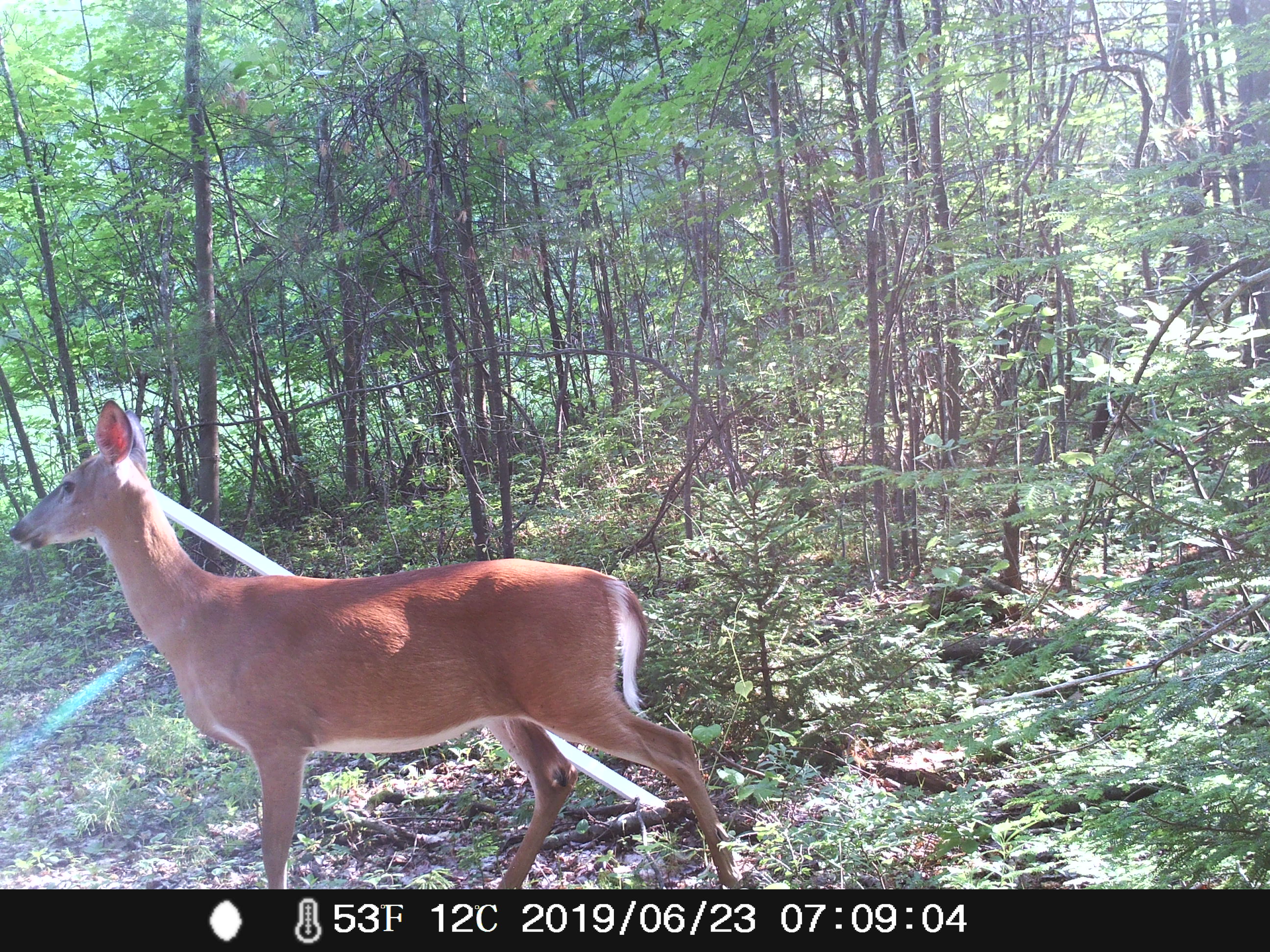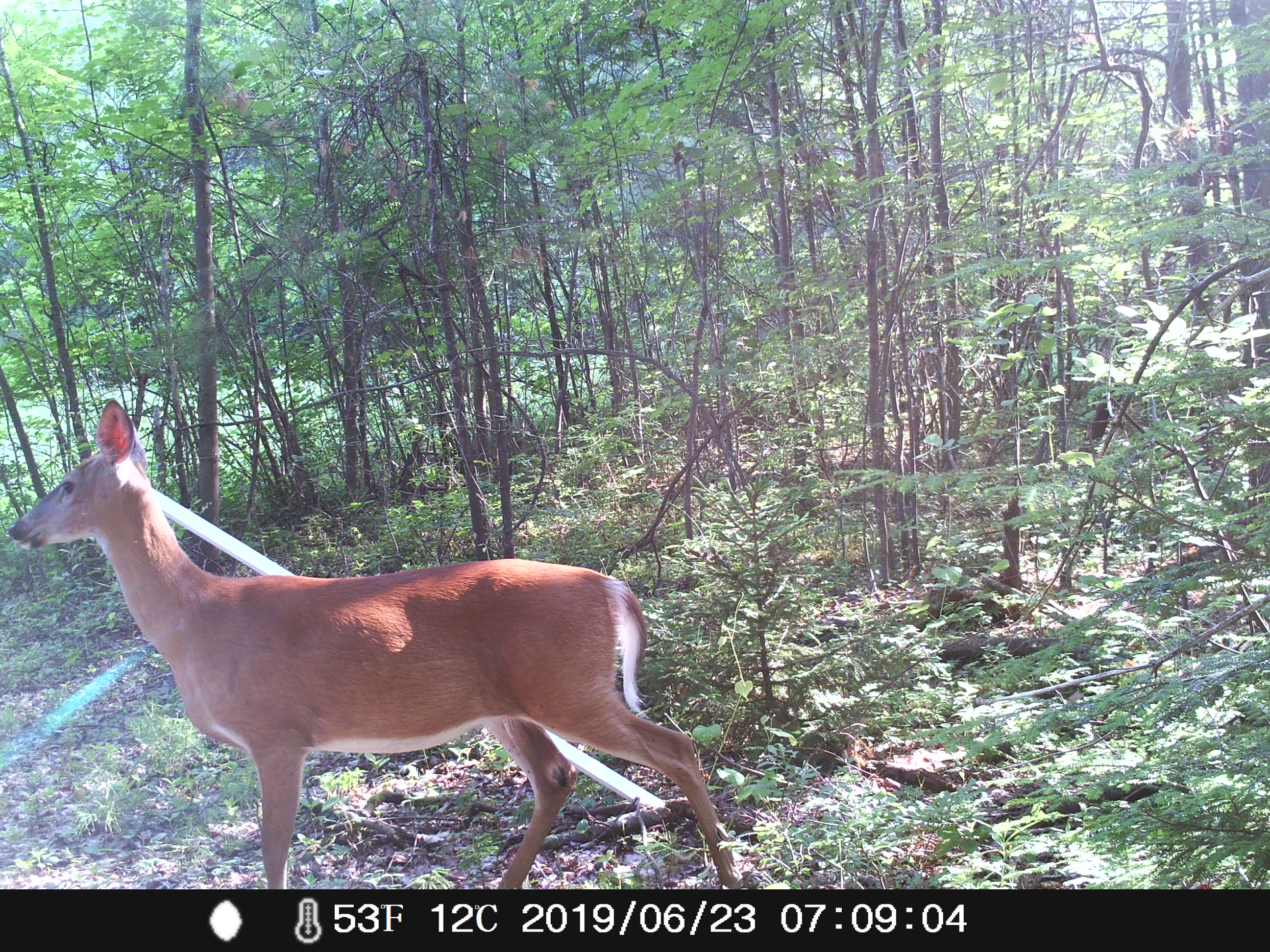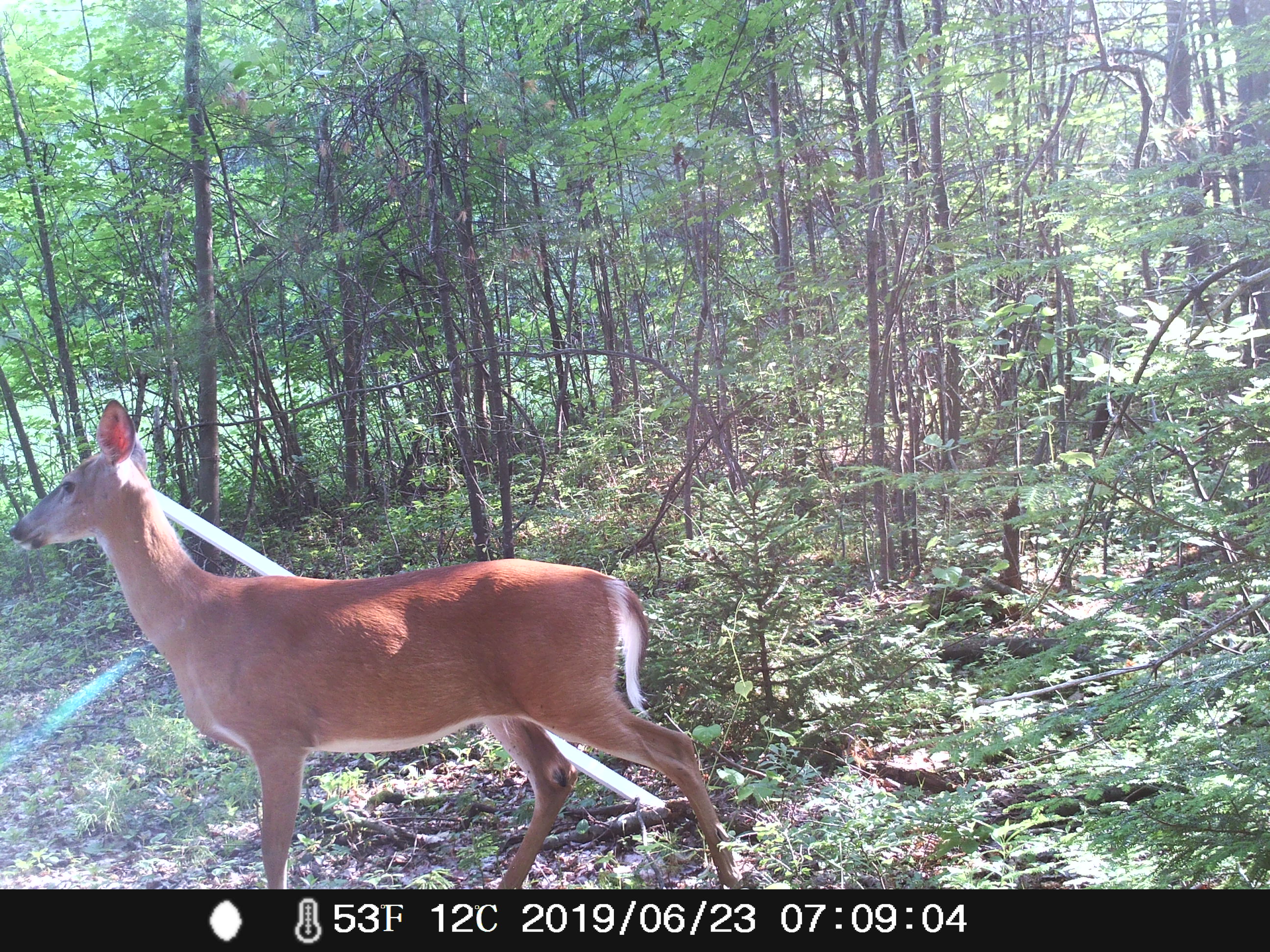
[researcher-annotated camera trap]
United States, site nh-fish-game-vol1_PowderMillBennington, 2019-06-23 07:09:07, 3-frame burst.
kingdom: Animalia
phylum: Chordata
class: Mammalia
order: Artiodactyla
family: Cervidae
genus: Odocoileus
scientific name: Odocoileus virginianus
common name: white-tailed deer